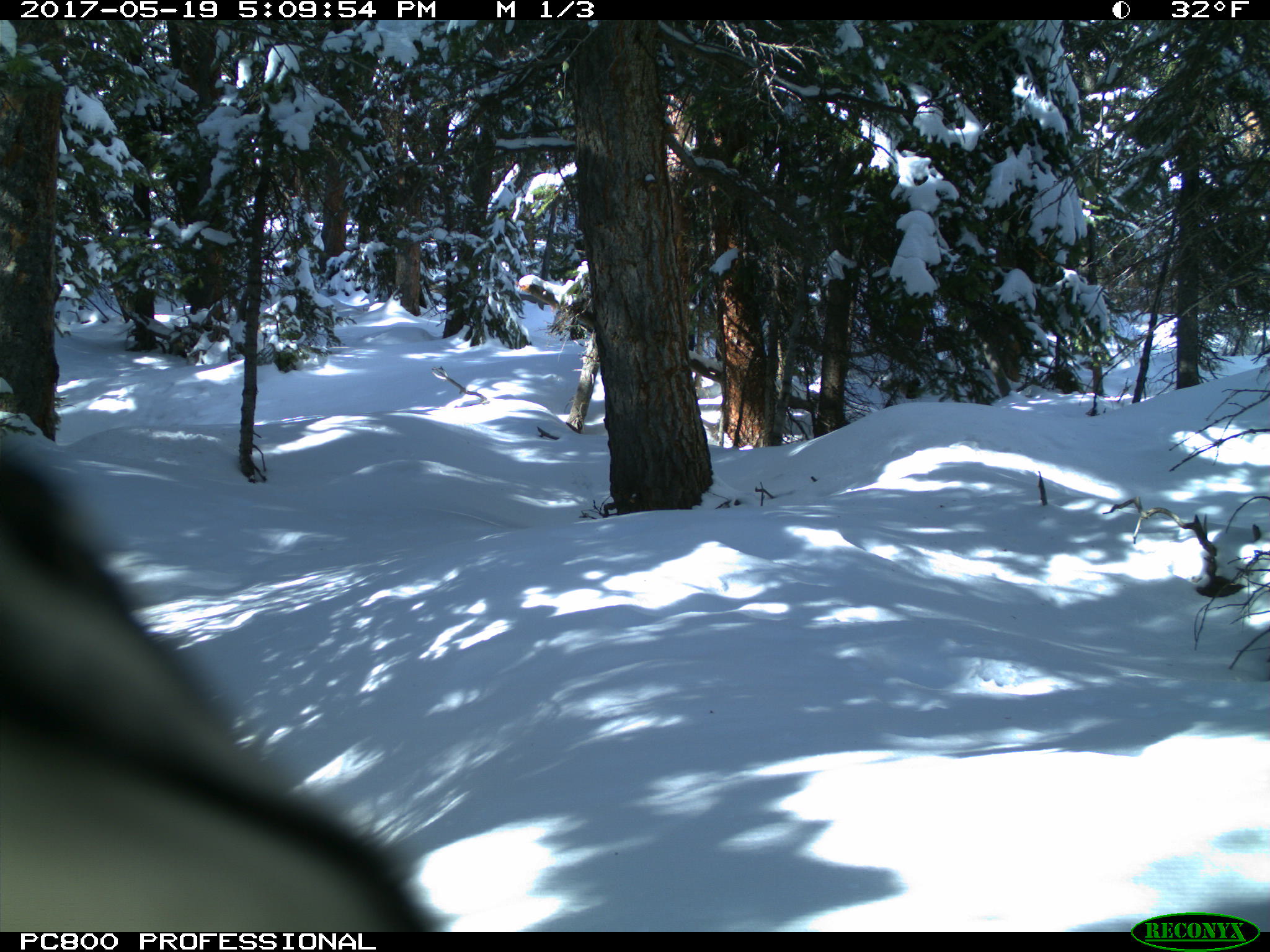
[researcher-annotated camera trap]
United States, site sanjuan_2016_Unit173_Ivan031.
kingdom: Animalia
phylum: Chordata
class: Aves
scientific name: Aves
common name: birds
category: unidentified bird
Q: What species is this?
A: Unidentified bird (birds) (Aves).